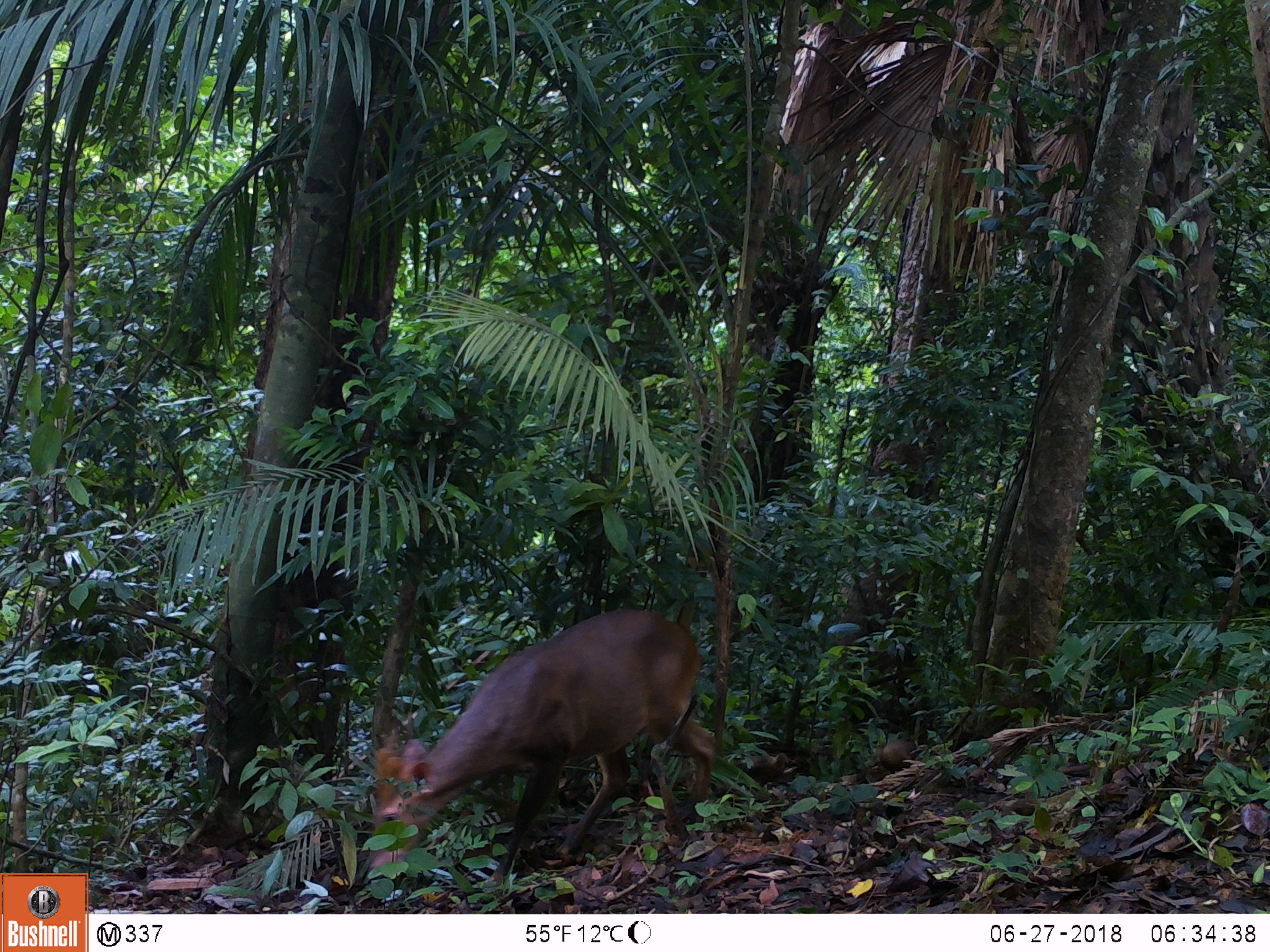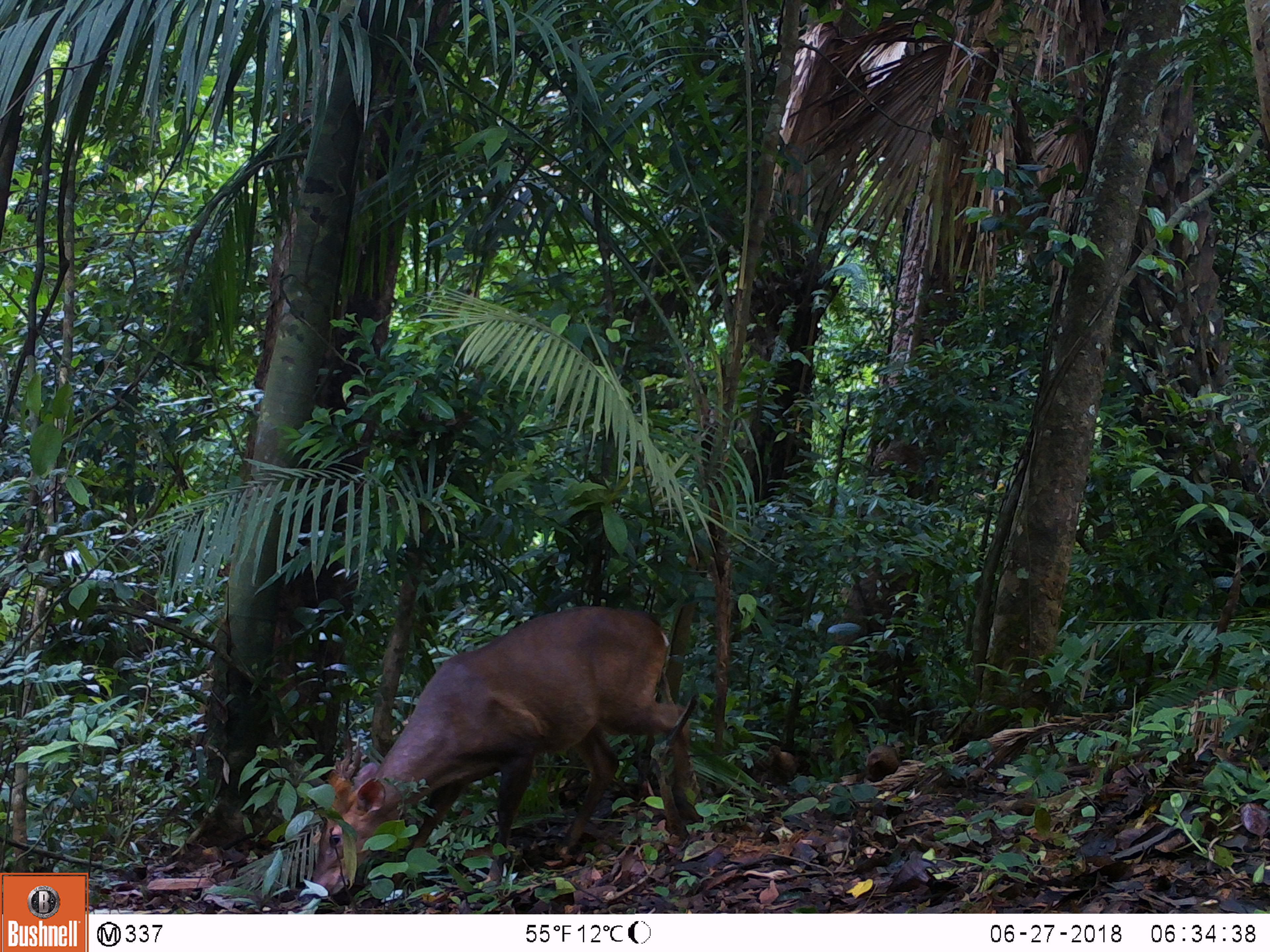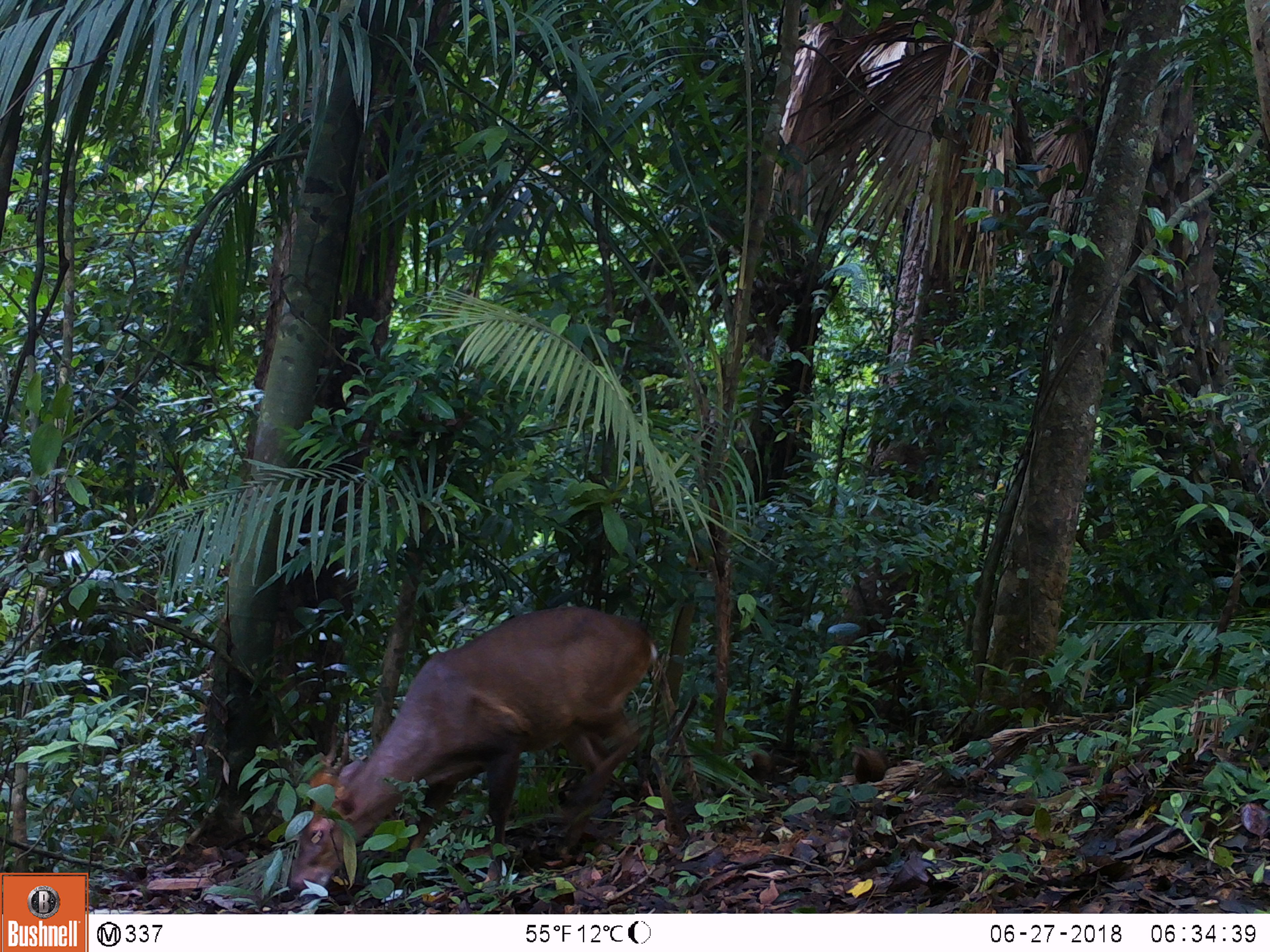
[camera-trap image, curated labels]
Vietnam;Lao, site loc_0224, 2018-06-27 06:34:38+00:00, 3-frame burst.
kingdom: Animalia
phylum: Chordata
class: Aves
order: Galliformes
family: Phasianidae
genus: Gallus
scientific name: Gallus gallus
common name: red junglefowl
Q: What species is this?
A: Red junglefowl (Gallus gallus).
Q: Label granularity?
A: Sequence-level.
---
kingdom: Animalia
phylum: Chordata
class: Mammalia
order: Artiodactyla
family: Cervidae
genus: Muntiacus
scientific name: Muntiacus vuquangensis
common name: large-antlered muntjac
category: large antlered muntjac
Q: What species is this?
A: Large antlered muntjac (large-antlered muntjac) (Muntiacus vuquangensis).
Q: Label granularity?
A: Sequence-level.